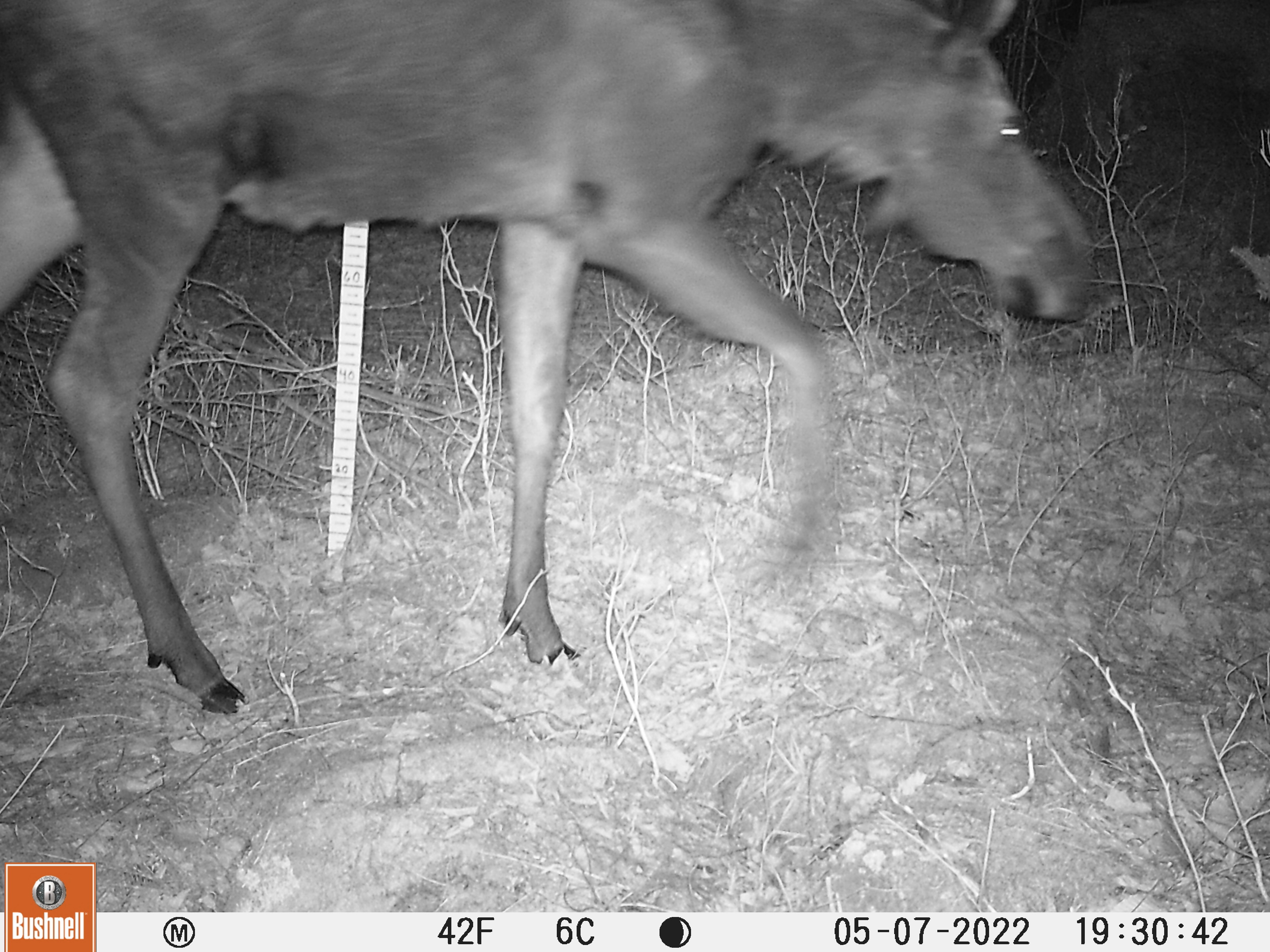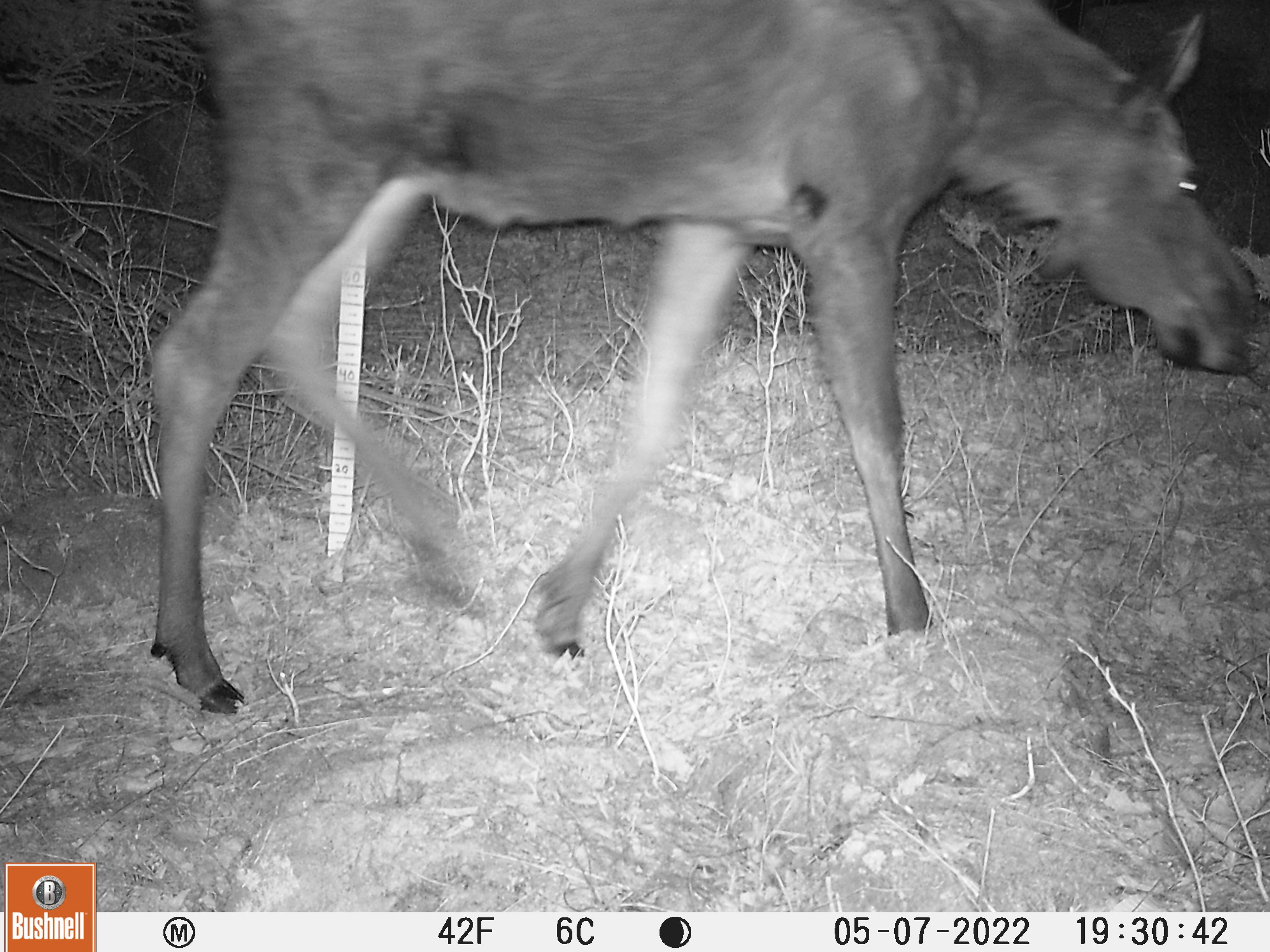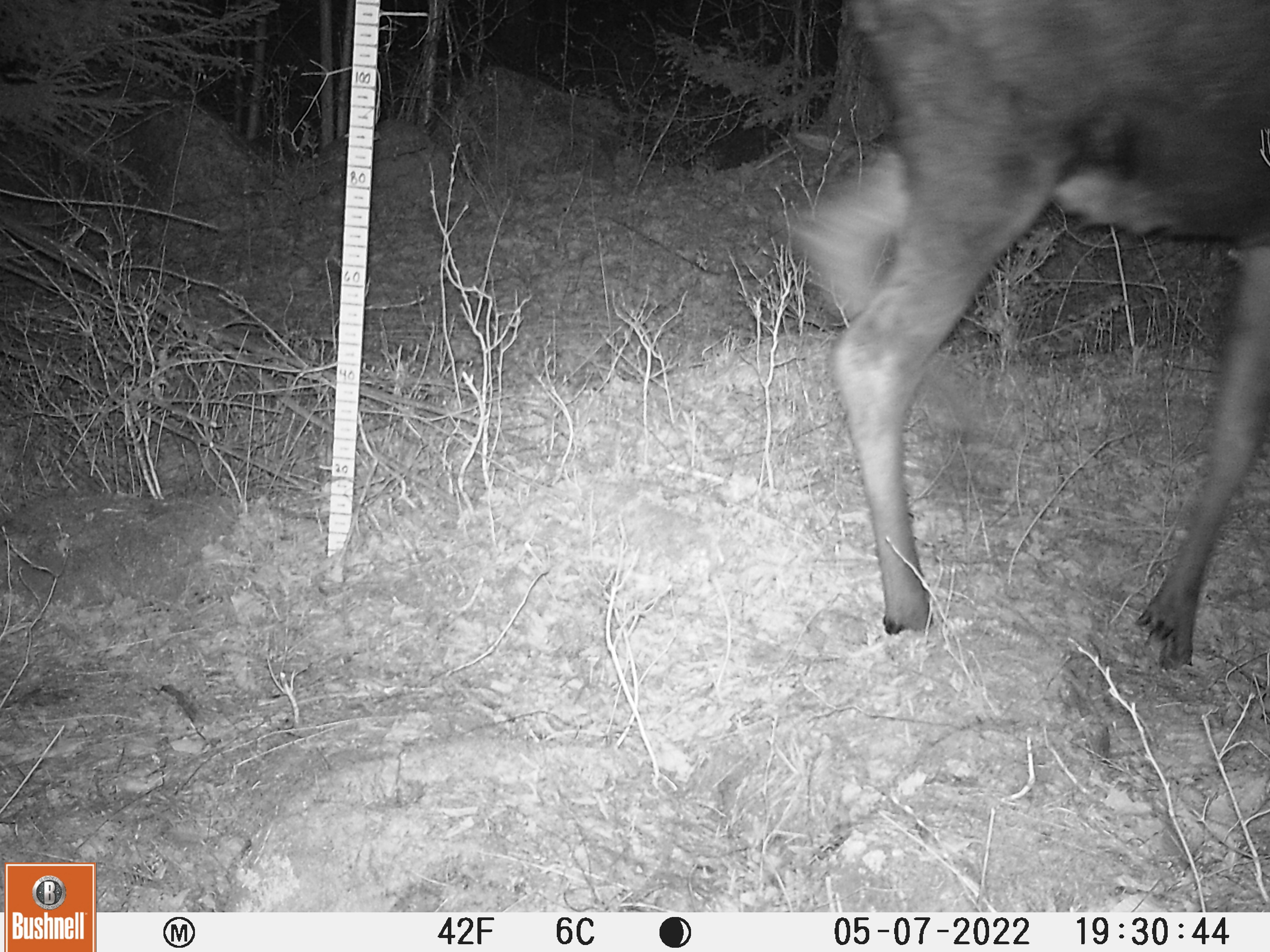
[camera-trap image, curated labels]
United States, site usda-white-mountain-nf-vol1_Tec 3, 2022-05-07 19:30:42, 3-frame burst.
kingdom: Animalia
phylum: Chordata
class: Mammalia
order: Artiodactyla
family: Cervidae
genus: Alces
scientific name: Alces alces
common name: moose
Moose (Alces alces).